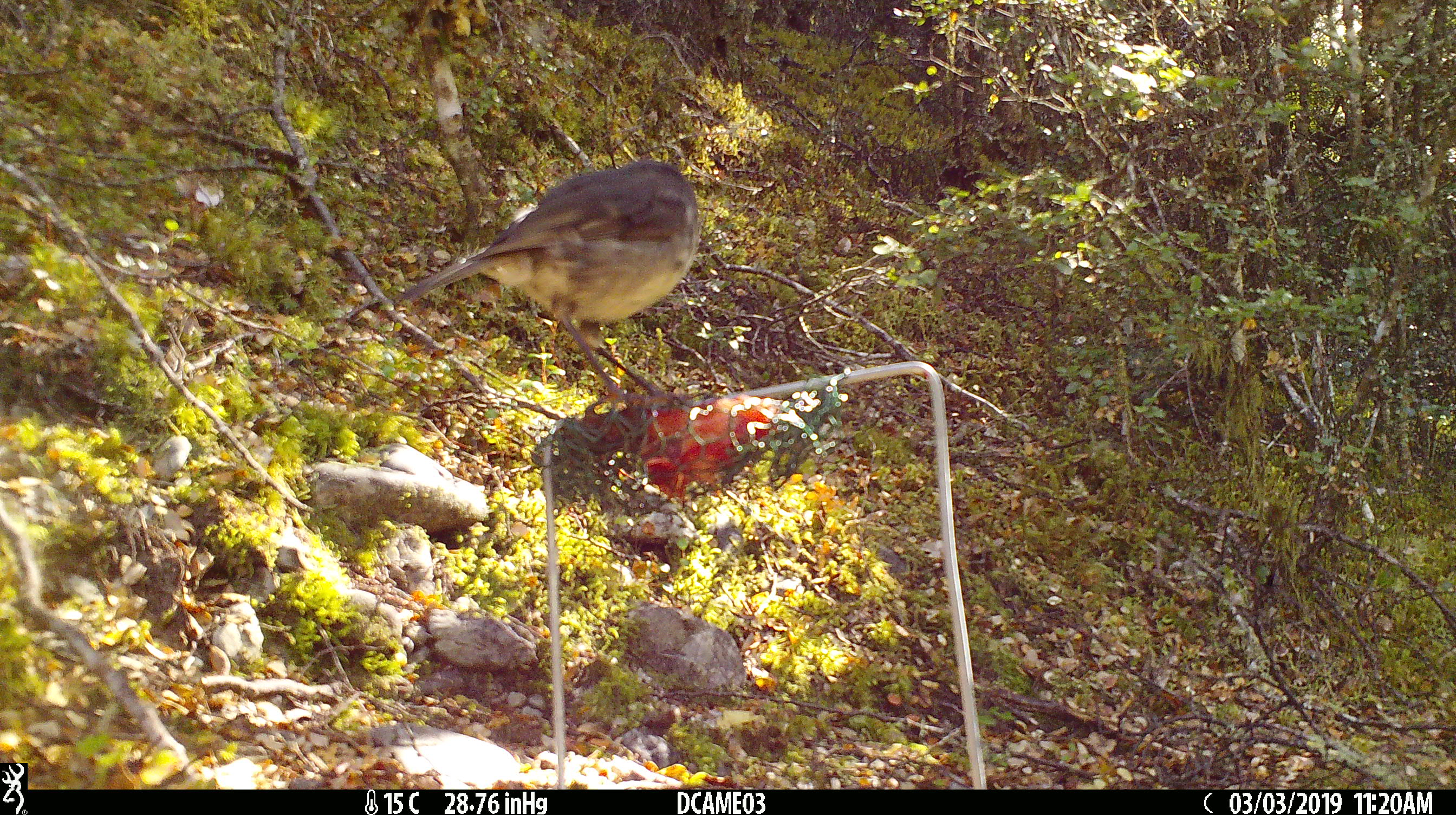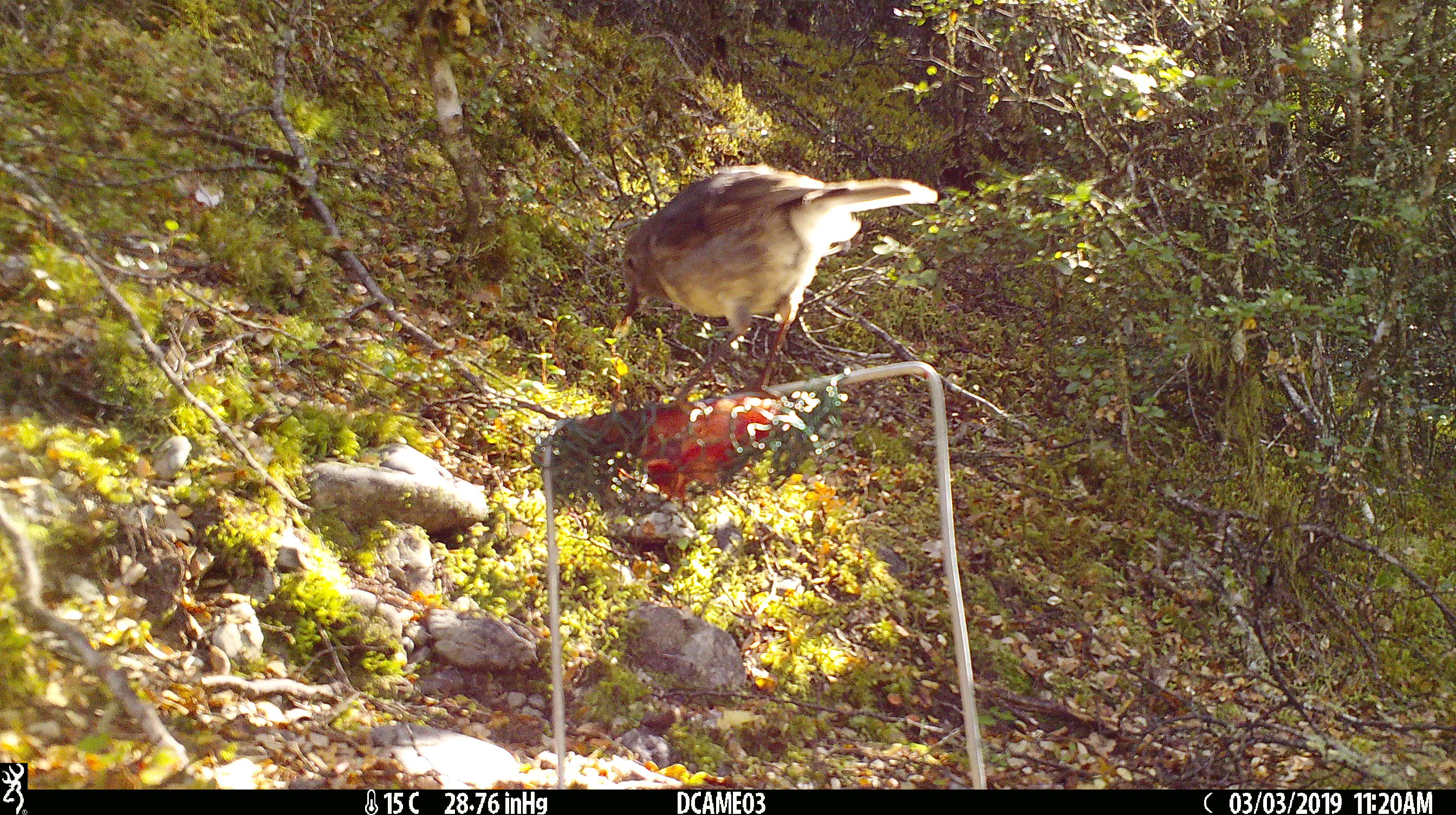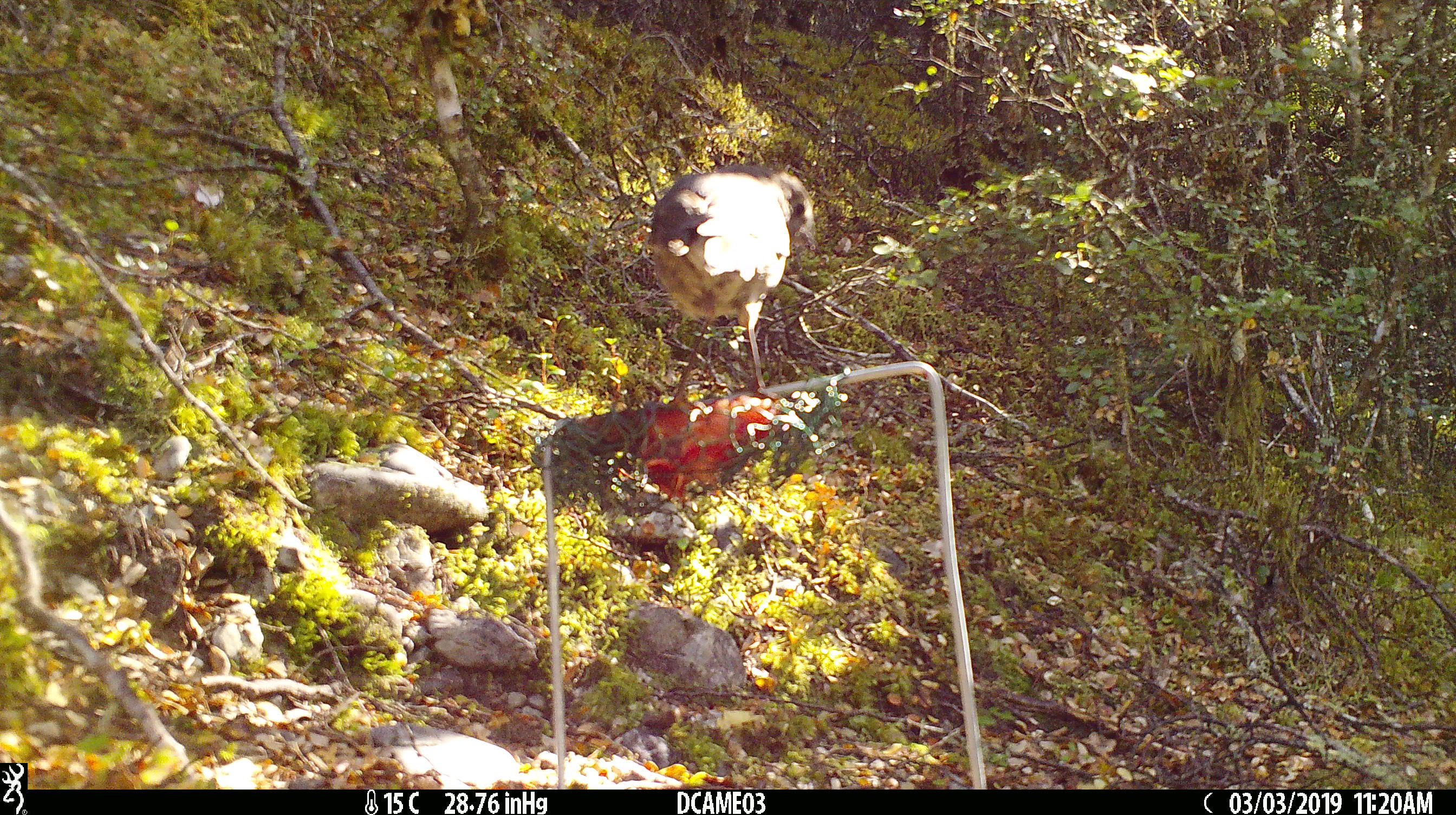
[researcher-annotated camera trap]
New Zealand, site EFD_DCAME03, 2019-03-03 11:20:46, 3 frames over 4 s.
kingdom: Animalia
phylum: Chordata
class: Aves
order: Passeriformes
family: Petroicidae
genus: Petroica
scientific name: Petroica australis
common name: new zealand robin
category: robin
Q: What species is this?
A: Robin (new zealand robin) (Petroica australis).